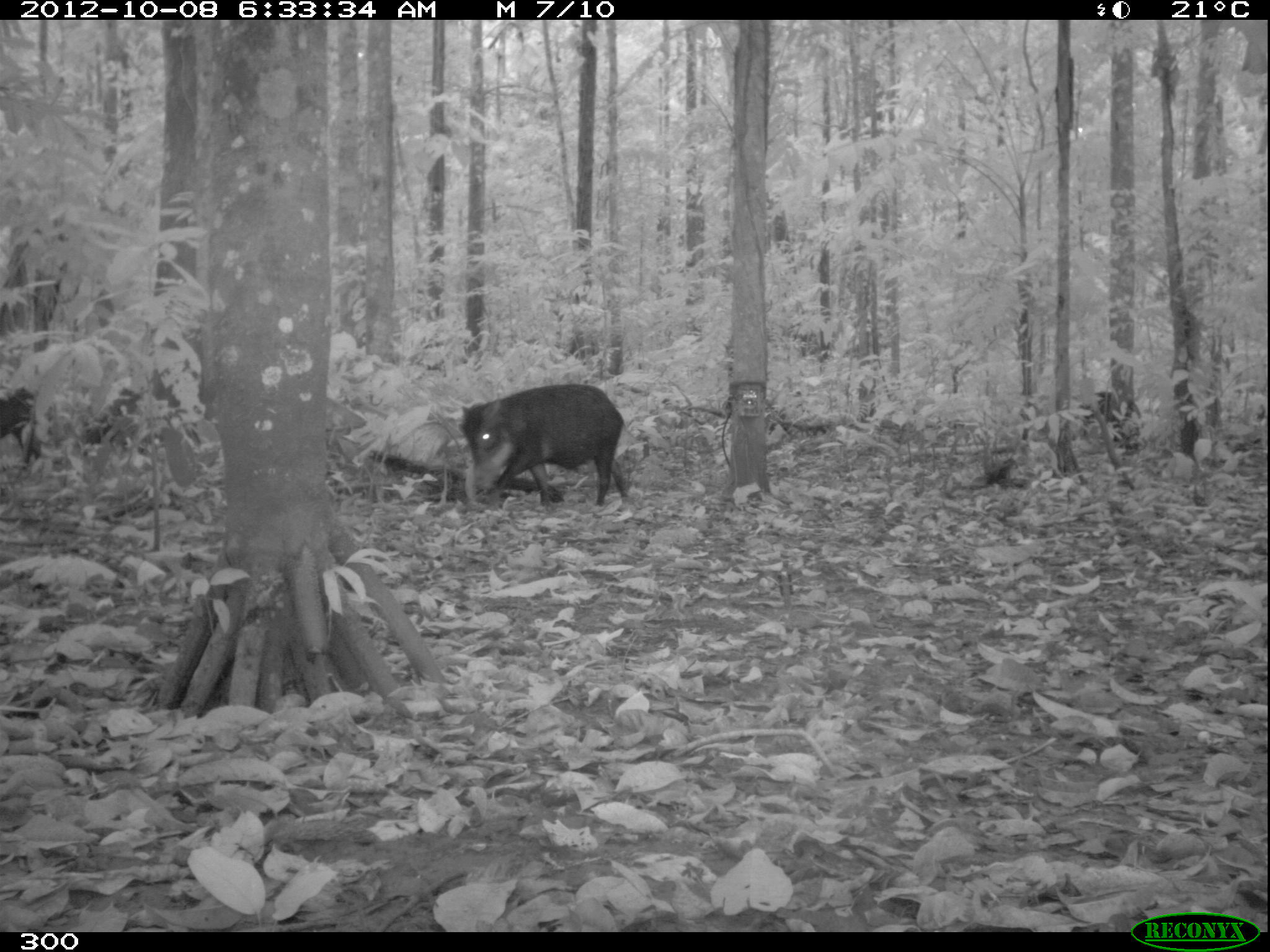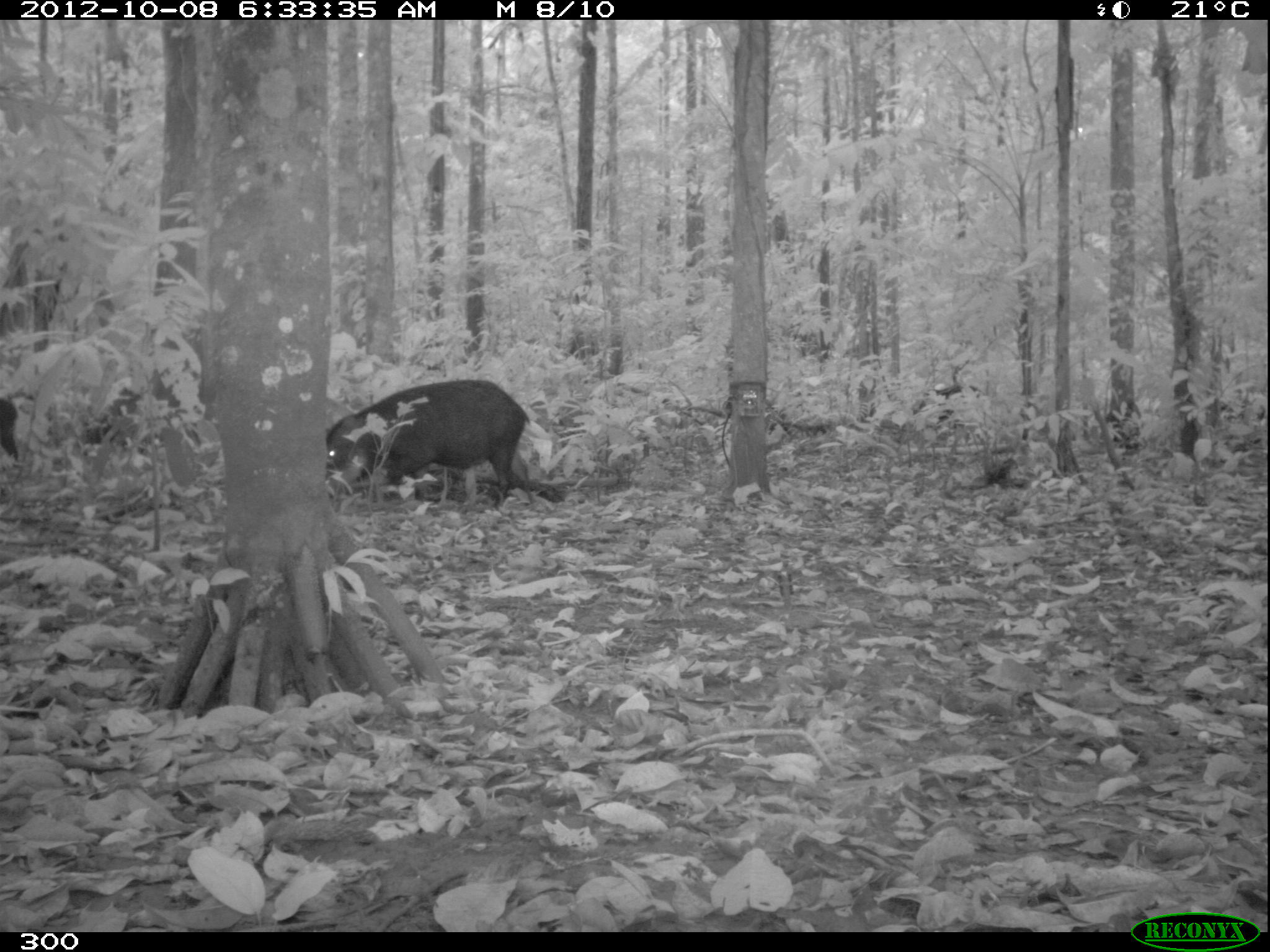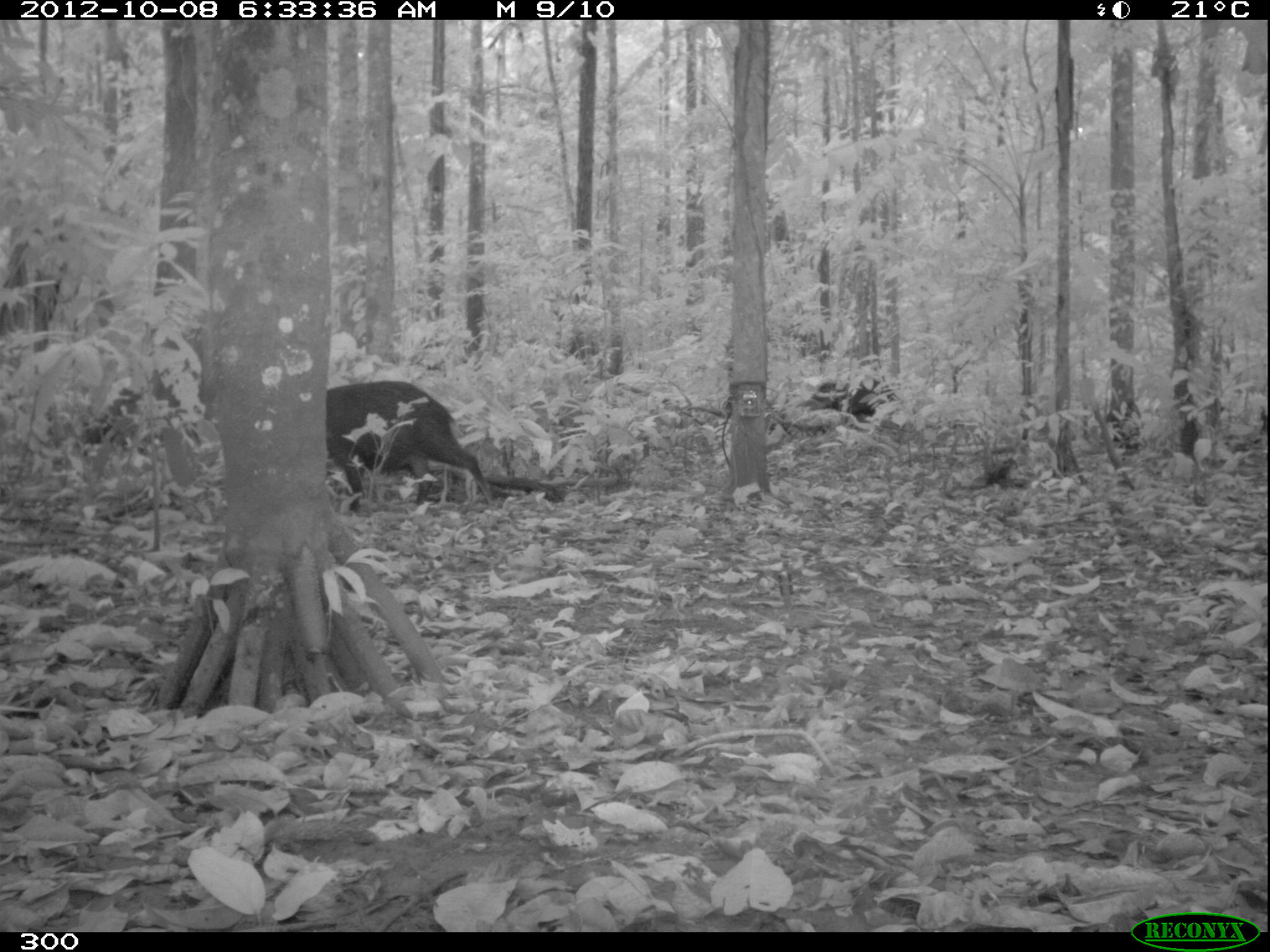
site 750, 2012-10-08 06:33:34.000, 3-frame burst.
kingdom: Animalia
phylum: Chordata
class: Mammalia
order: Artiodactyla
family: Tayassuidae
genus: Tayassu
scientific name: Tayassu pecari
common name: white-lipped peccary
Tayassu pecari (white-lipped peccary).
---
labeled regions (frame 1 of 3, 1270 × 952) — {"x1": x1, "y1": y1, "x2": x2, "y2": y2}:
tayassu pecari: {"x1": 459, "y1": 381, "x2": 627, "y2": 507}; {"x1": 1077, "y1": 389, "x2": 1142, "y2": 454}; {"x1": 0, "y1": 387, "x2": 39, "y2": 463}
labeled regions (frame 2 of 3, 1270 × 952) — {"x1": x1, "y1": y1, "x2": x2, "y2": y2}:
tayassu pecari: {"x1": 325, "y1": 378, "x2": 530, "y2": 510}; {"x1": 919, "y1": 384, "x2": 984, "y2": 429}; {"x1": 0, "y1": 399, "x2": 18, "y2": 460}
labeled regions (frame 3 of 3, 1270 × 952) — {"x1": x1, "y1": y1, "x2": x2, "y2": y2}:
tayassu pecari: {"x1": 326, "y1": 380, "x2": 493, "y2": 512}; {"x1": 801, "y1": 379, "x2": 899, "y2": 423}